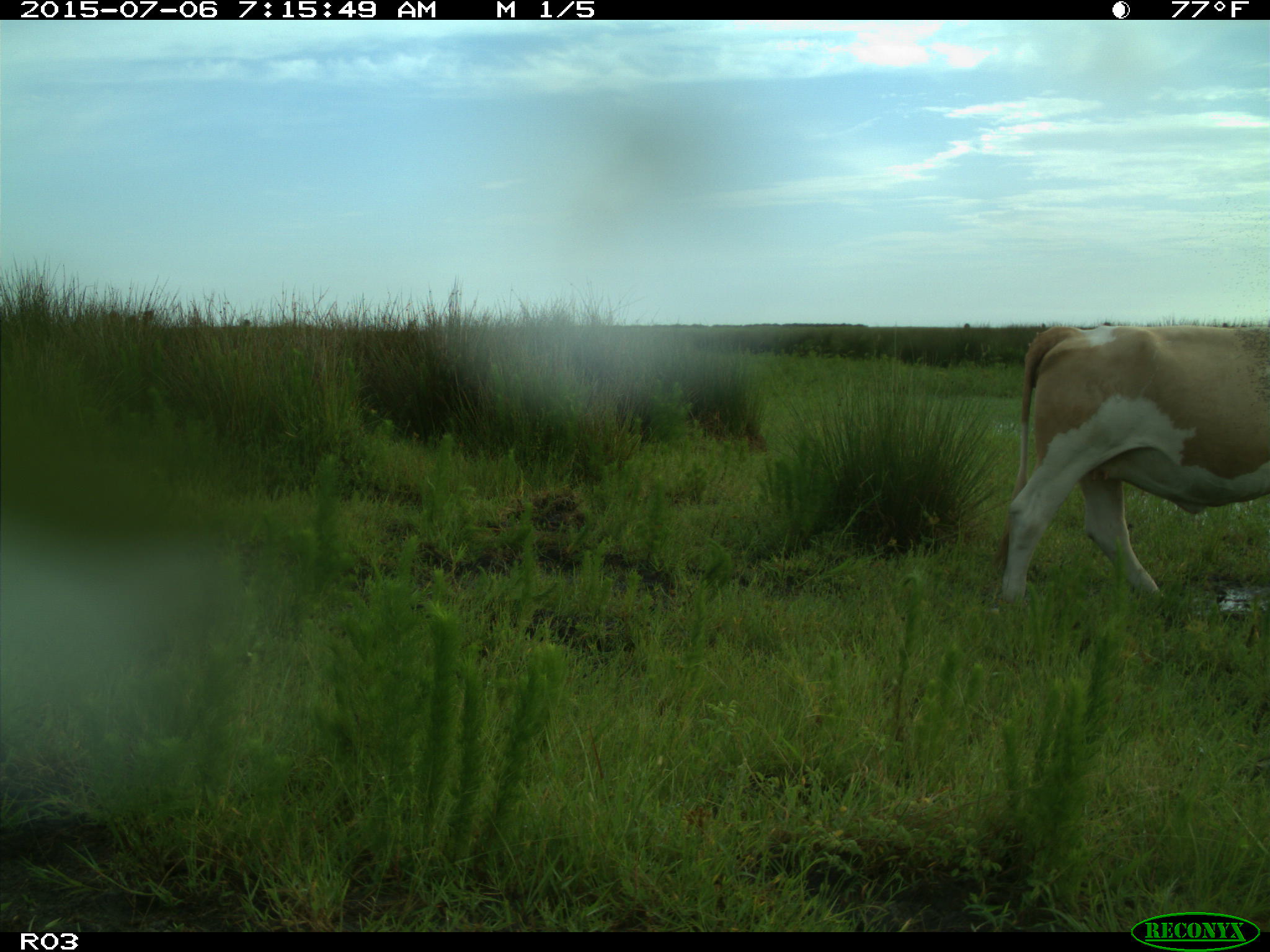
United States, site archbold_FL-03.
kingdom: Animalia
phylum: Chordata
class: Mammalia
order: Artiodactyla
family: Bovidae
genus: Bos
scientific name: Bos taurus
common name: domestic cow